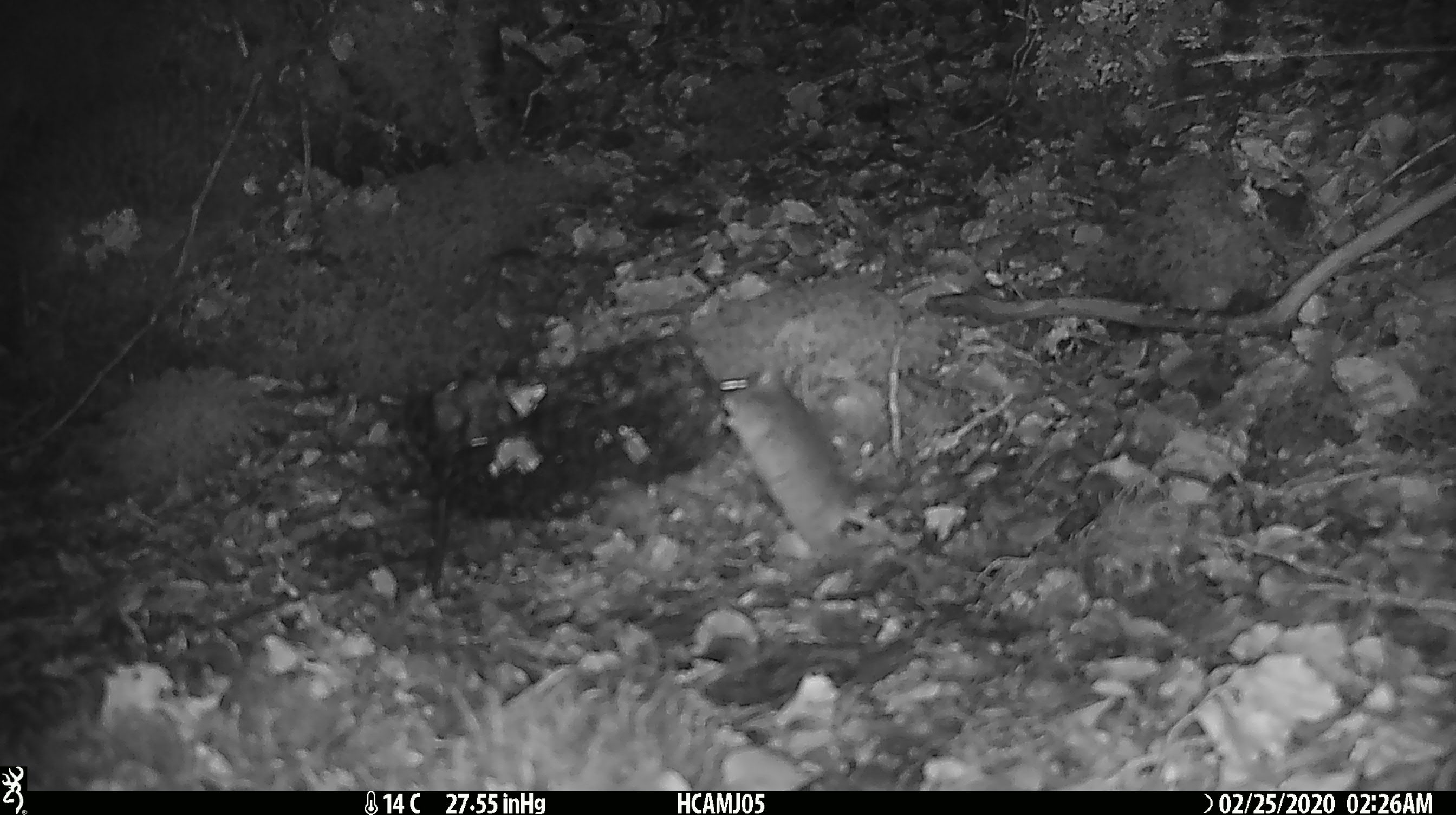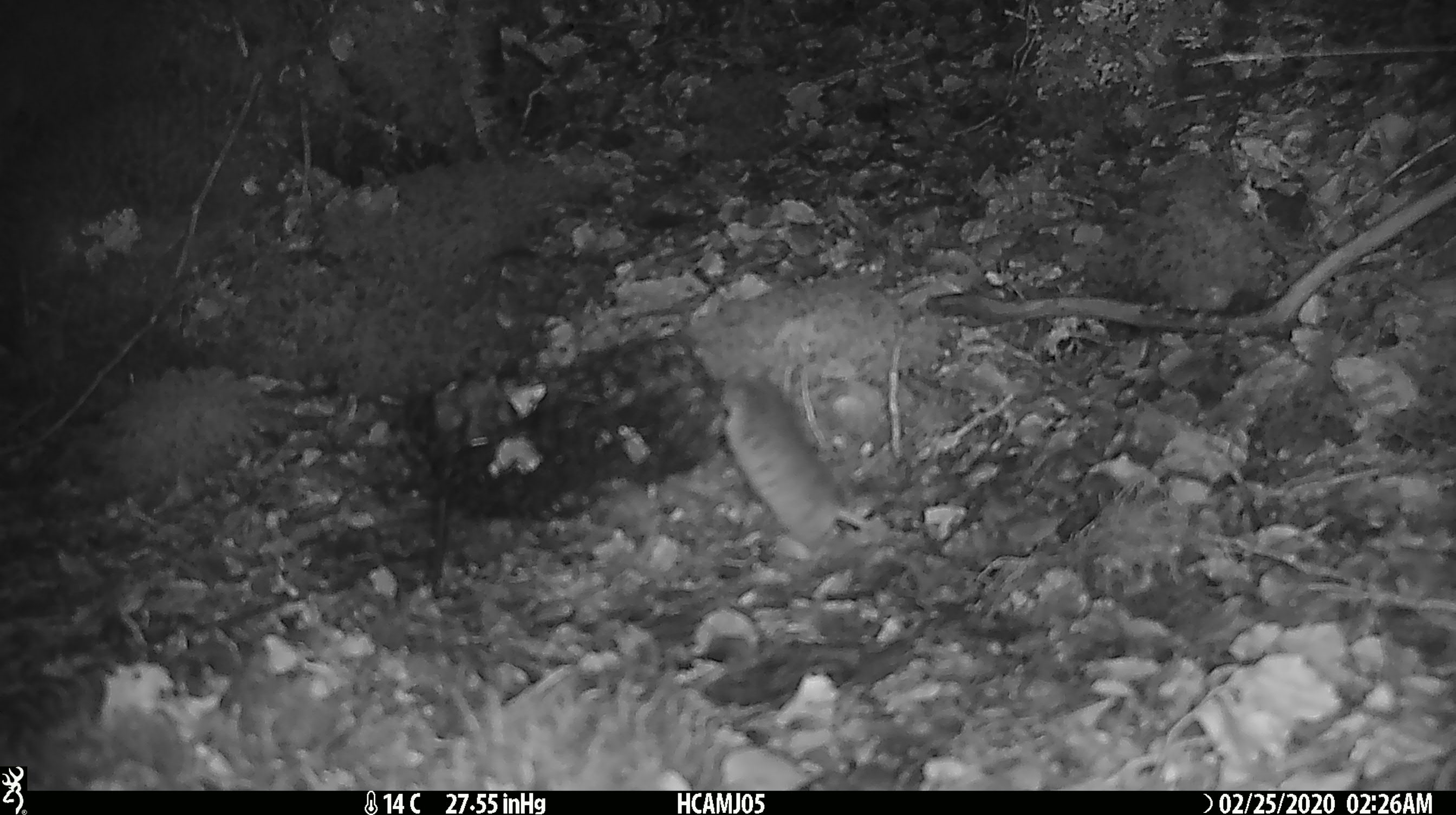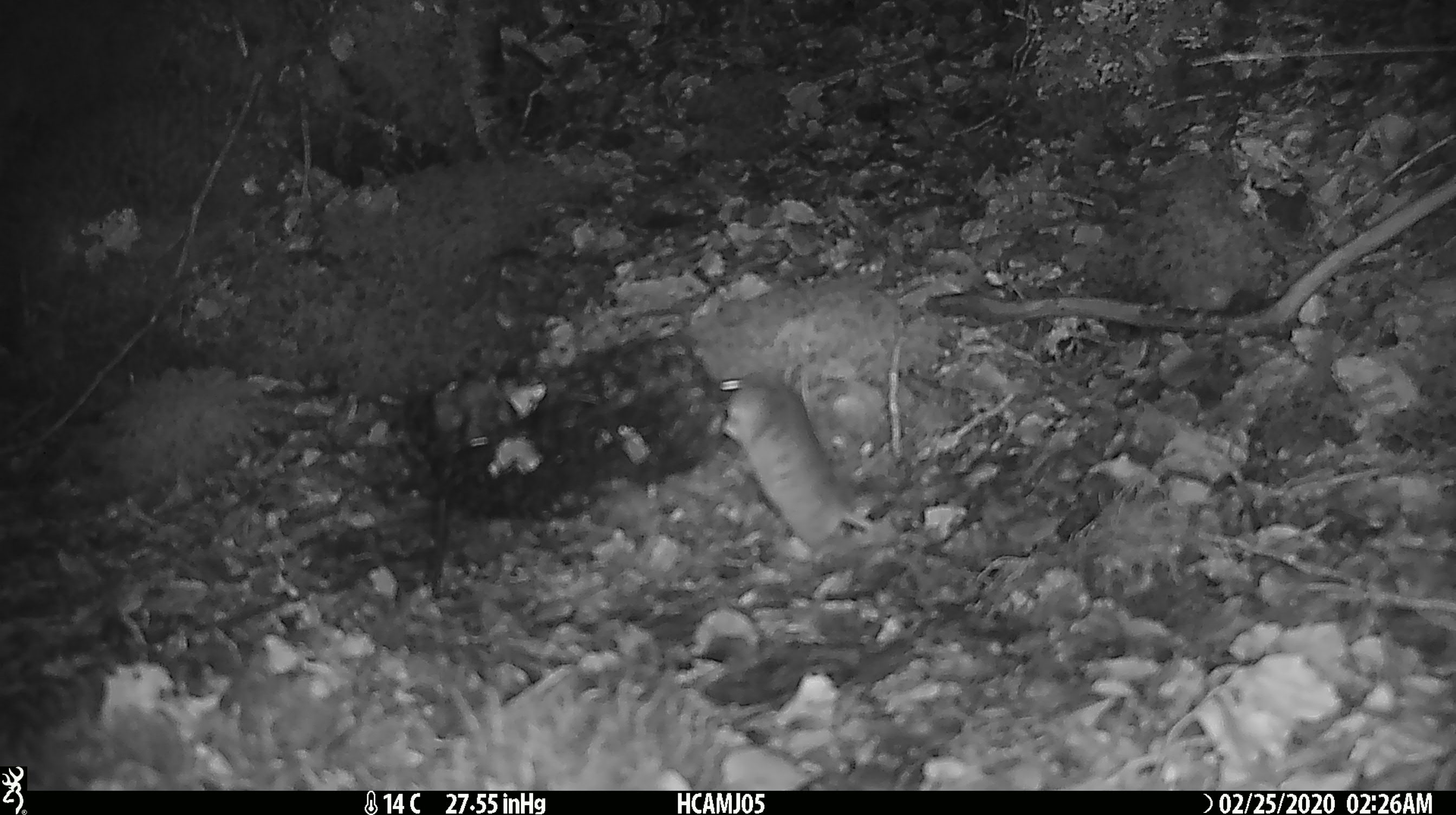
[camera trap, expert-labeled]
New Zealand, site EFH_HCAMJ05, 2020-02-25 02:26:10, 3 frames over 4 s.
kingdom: Animalia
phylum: Chordata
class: Mammalia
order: Rodentia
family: Muridae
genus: Mus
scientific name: Mus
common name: mouse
Mouse (Mus).